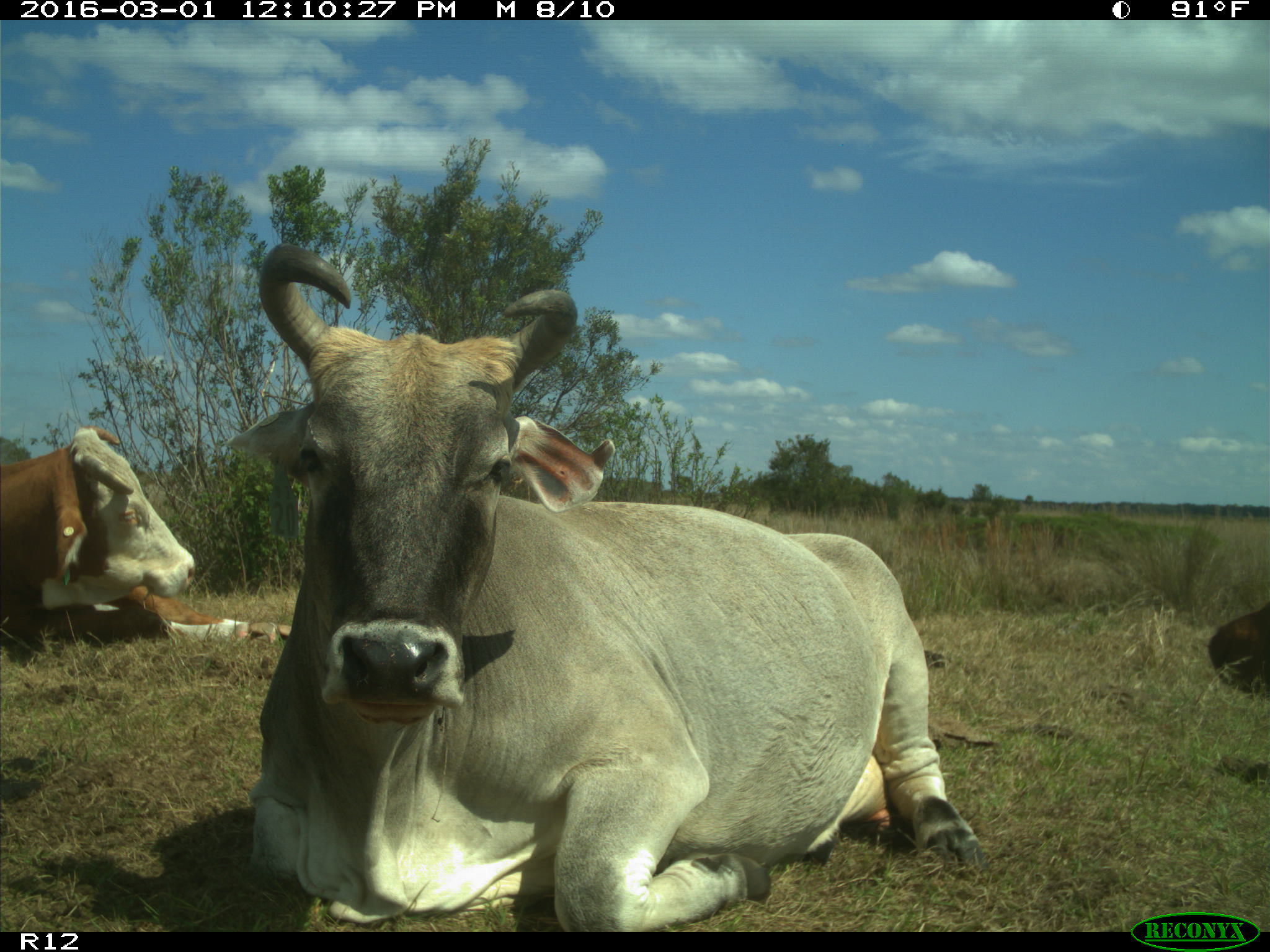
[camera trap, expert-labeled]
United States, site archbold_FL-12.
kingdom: Animalia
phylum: Chordata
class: Mammalia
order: Artiodactyla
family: Bovidae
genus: Bos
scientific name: Bos taurus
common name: domestic cow